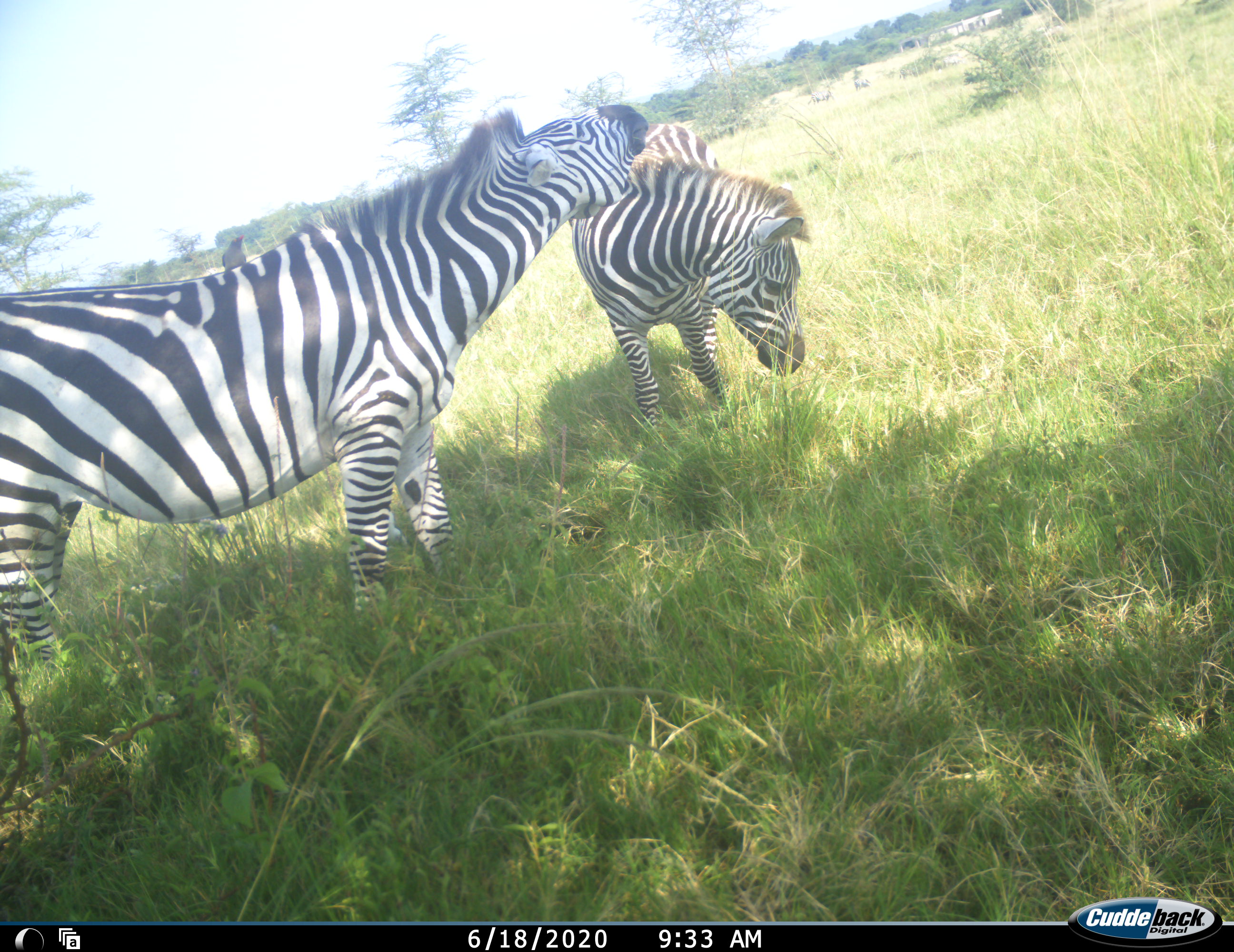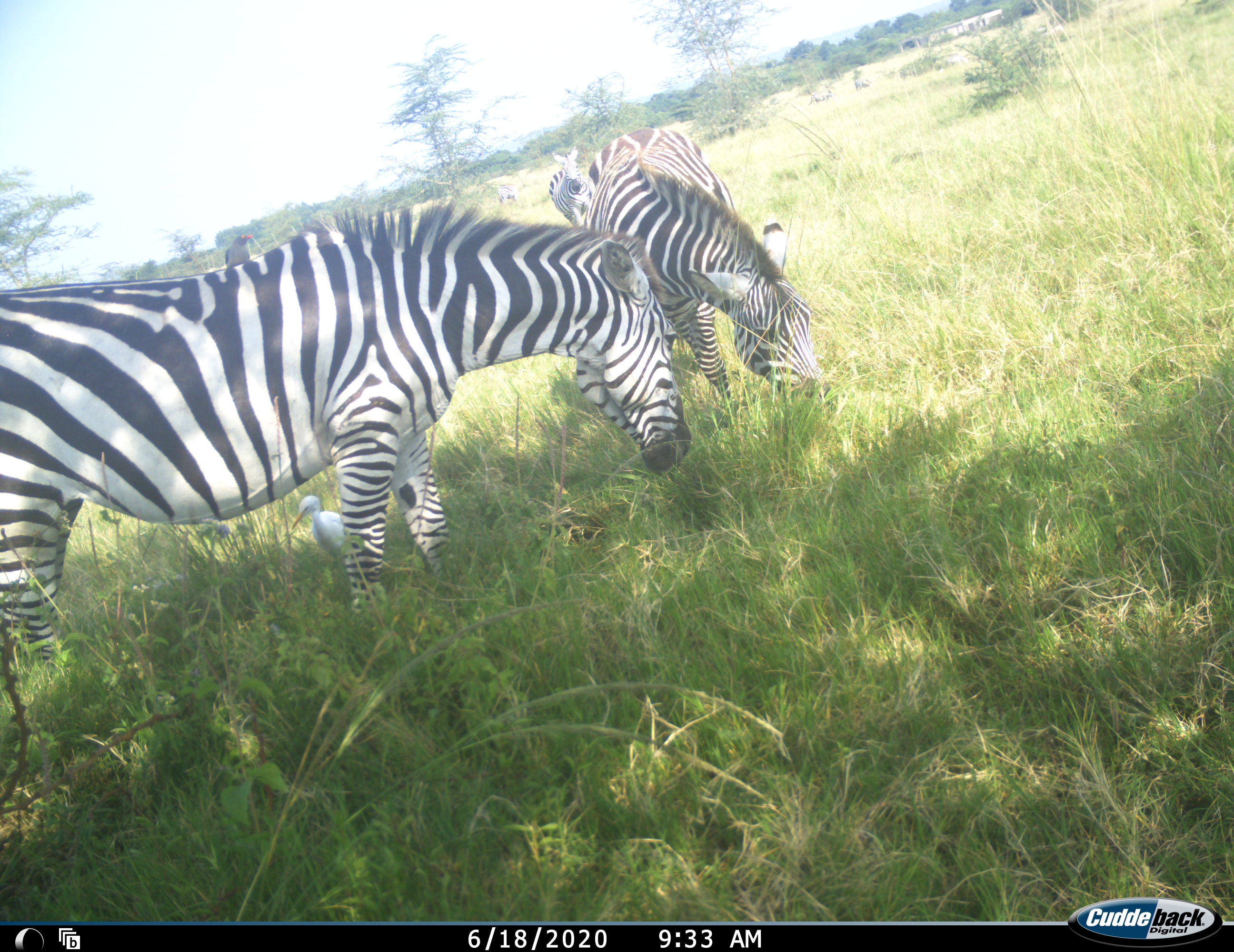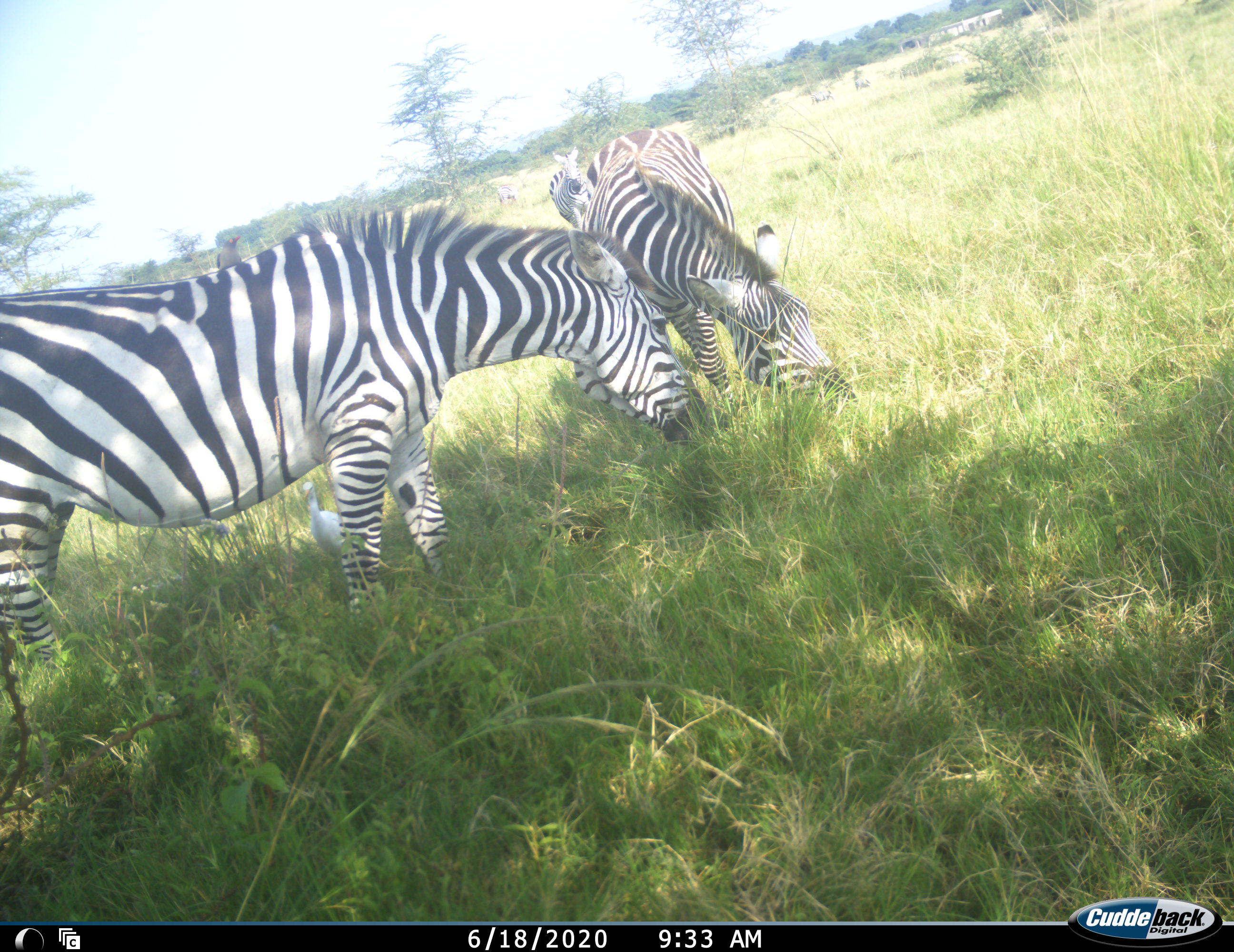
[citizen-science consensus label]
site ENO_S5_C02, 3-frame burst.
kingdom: Animalia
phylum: Chordata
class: Mammalia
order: Perissodactyla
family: Equidae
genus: Equus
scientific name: Equus quagga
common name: plains zebra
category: zebraplains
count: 3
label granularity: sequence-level